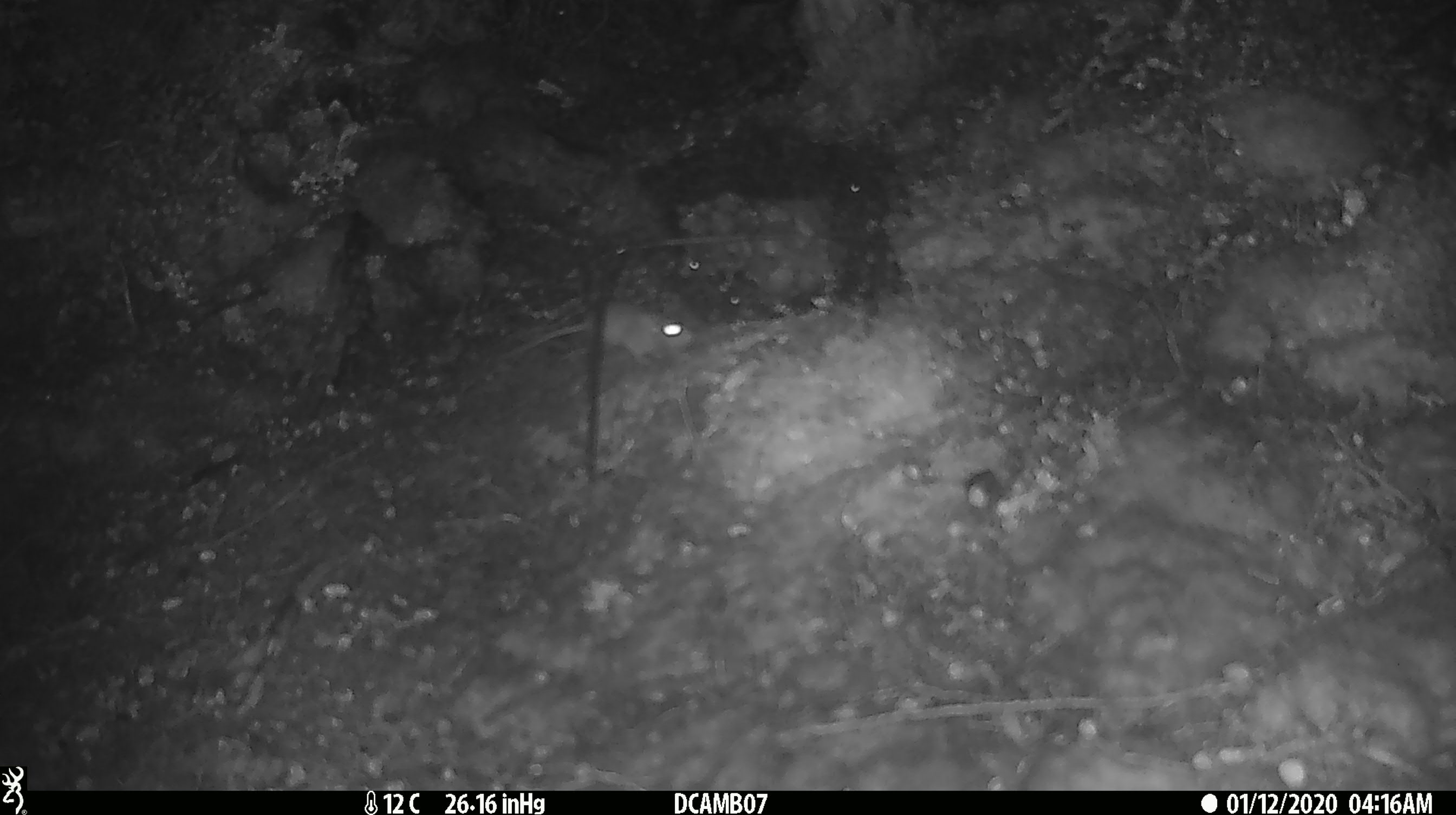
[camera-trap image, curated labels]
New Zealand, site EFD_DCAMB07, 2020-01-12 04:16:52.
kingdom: Animalia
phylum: Chordata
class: Mammalia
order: Rodentia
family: Muridae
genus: Mus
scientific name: Mus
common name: mouse